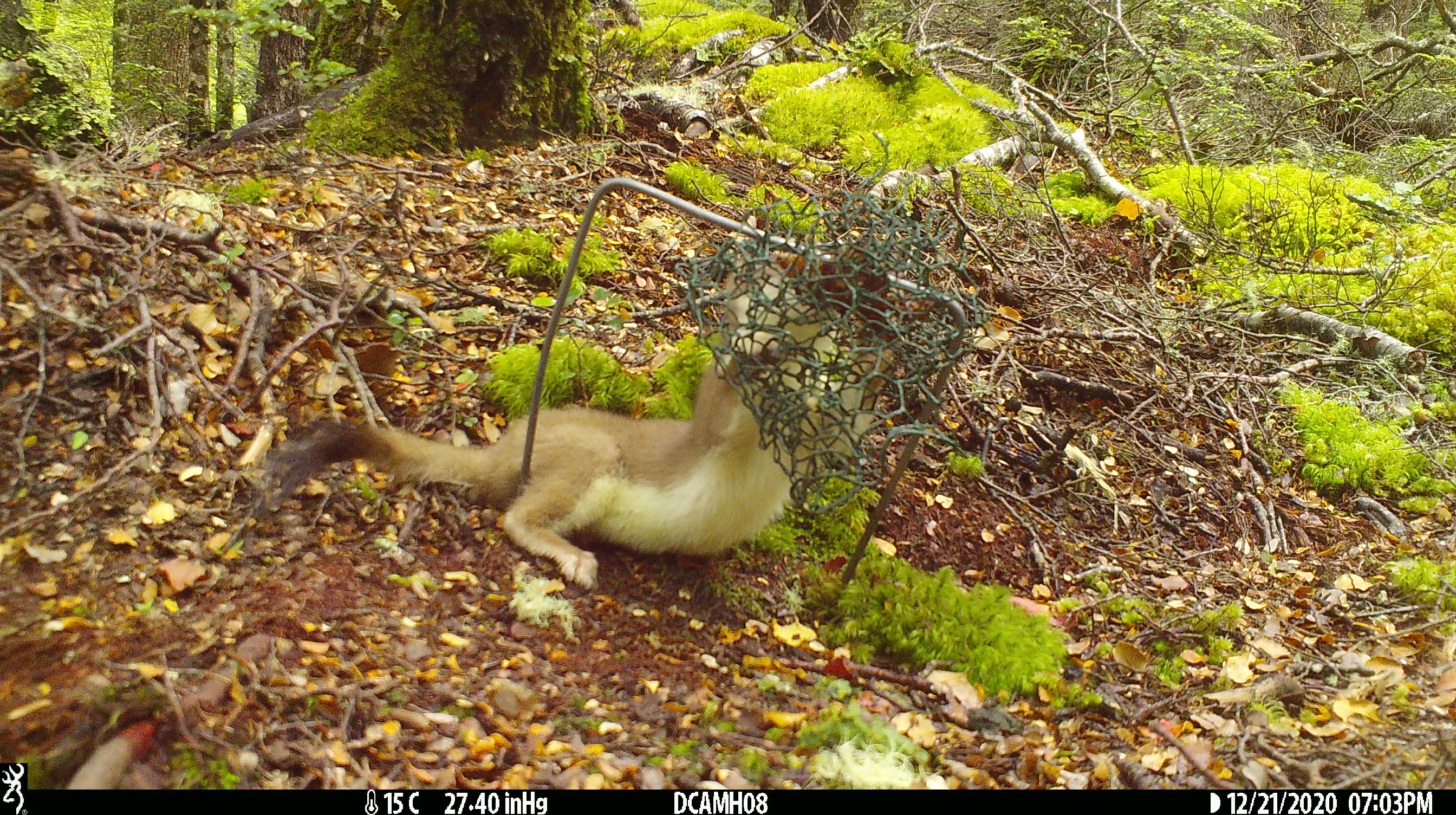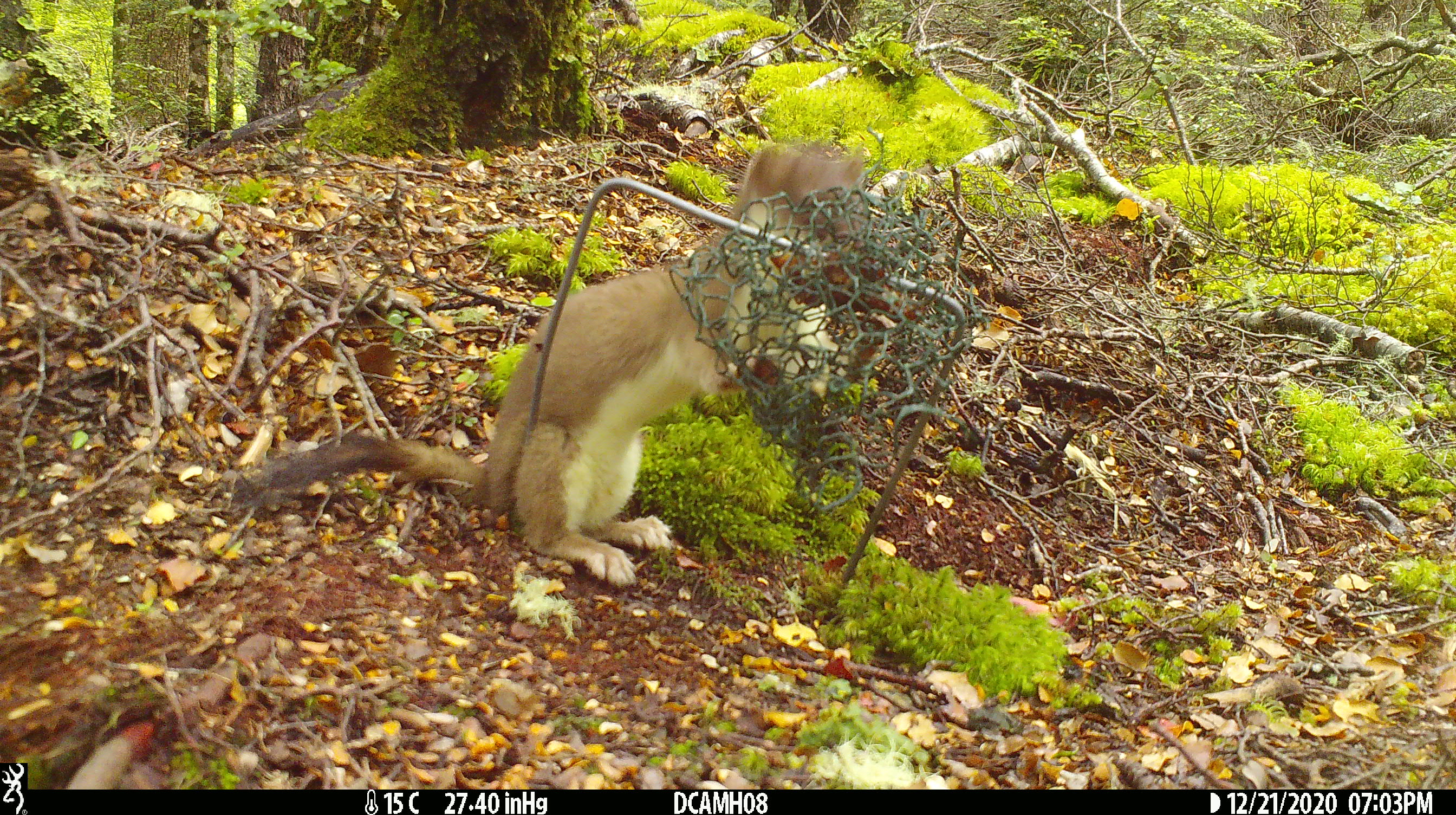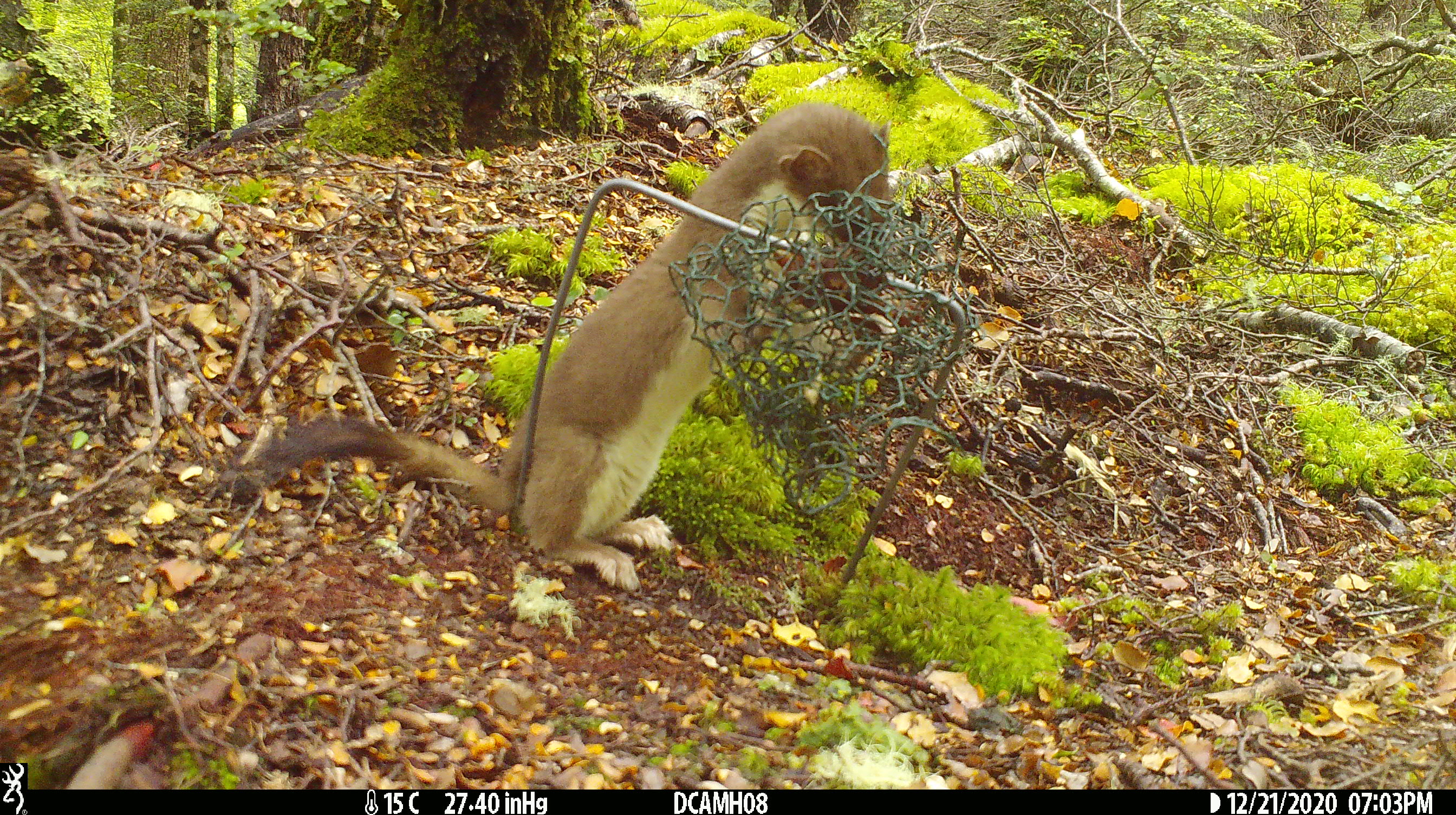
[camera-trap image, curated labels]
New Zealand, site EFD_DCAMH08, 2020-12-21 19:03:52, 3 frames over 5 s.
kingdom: Animalia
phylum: Chordata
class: Mammalia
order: Carnivora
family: Mustelidae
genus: Mustela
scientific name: Mustela erminea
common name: stoat